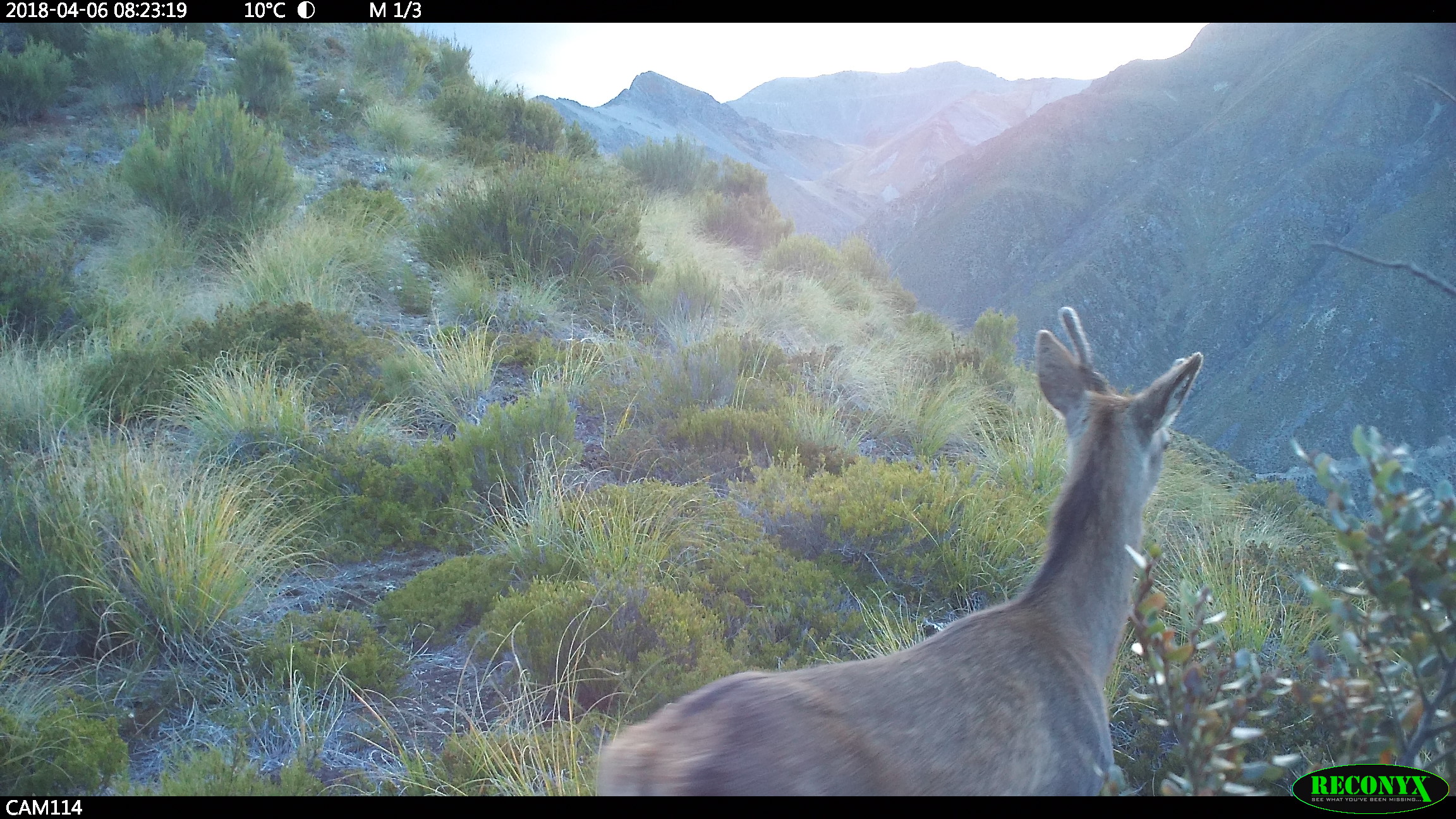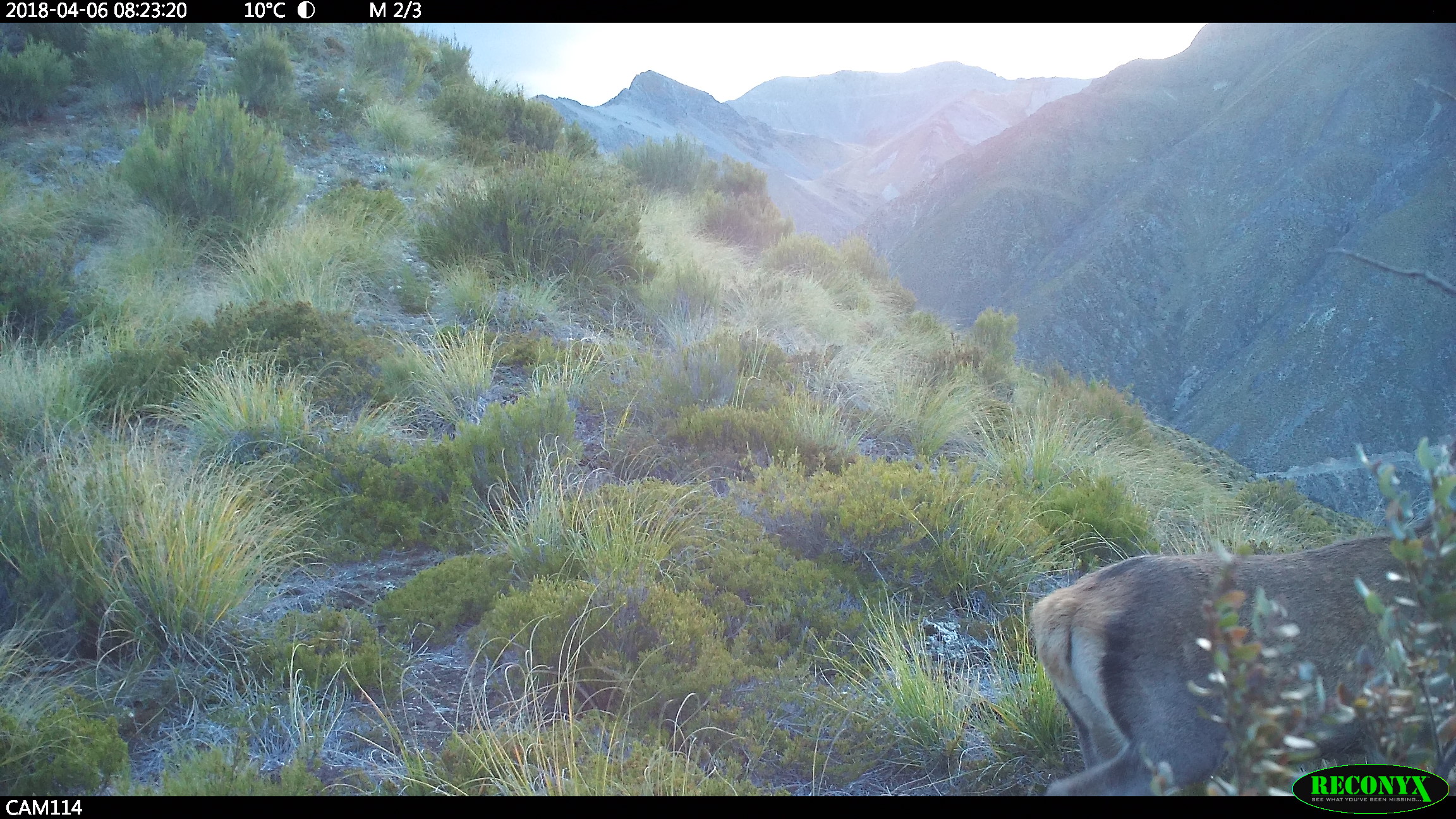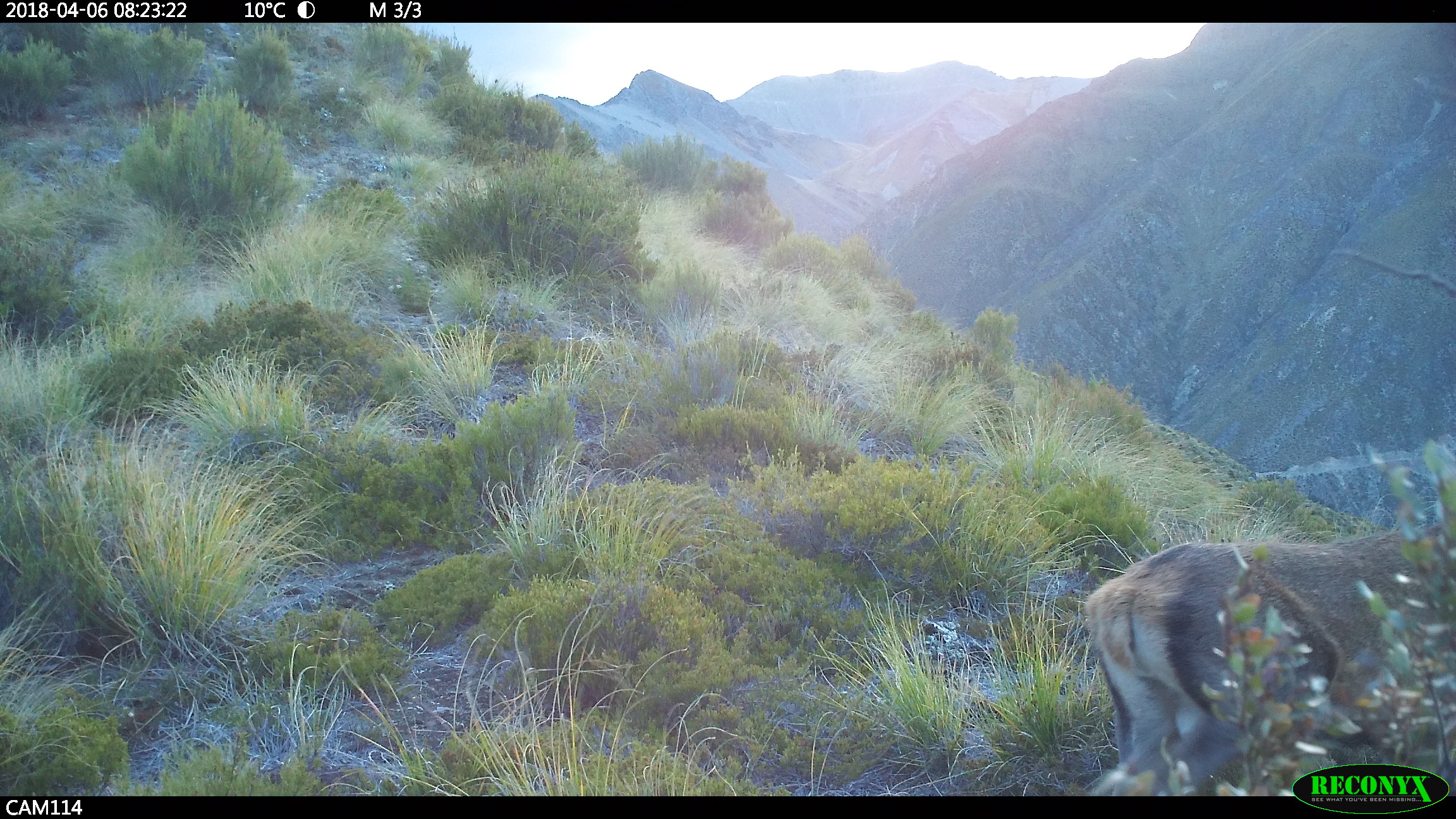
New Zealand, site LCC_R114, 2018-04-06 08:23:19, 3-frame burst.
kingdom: Animalia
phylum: Chordata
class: Mammalia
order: Artiodactyla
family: Cervidae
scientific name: Cervidae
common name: deer